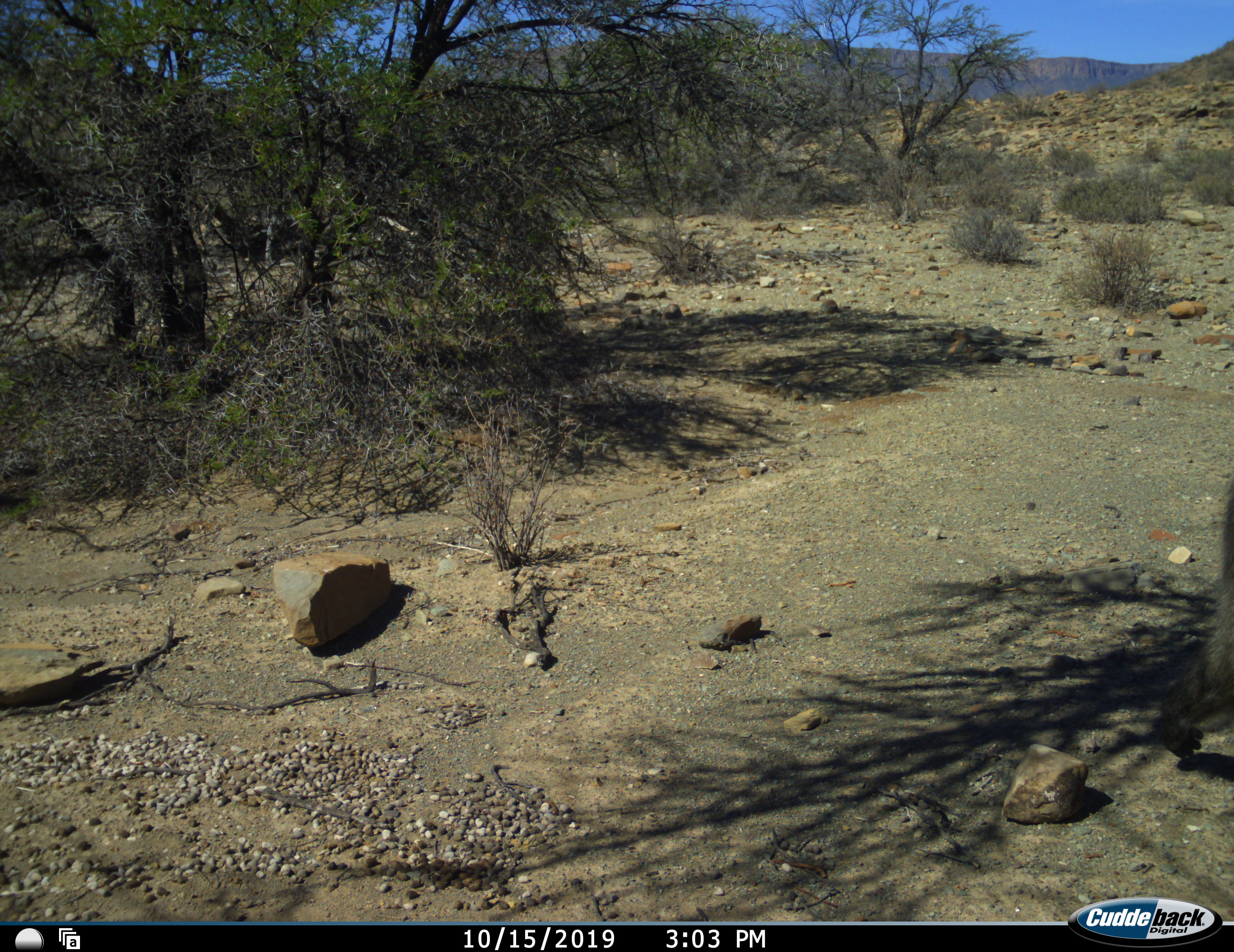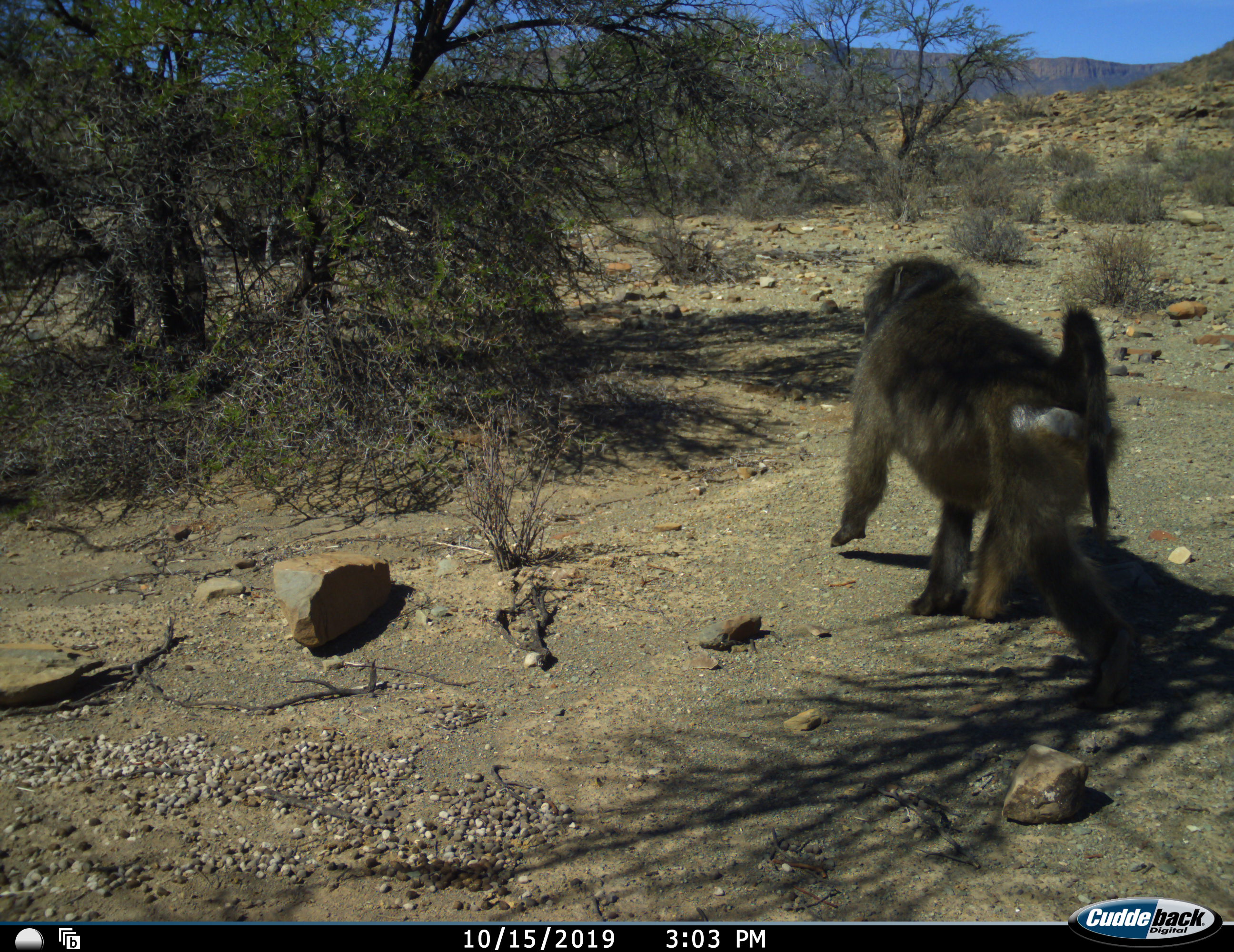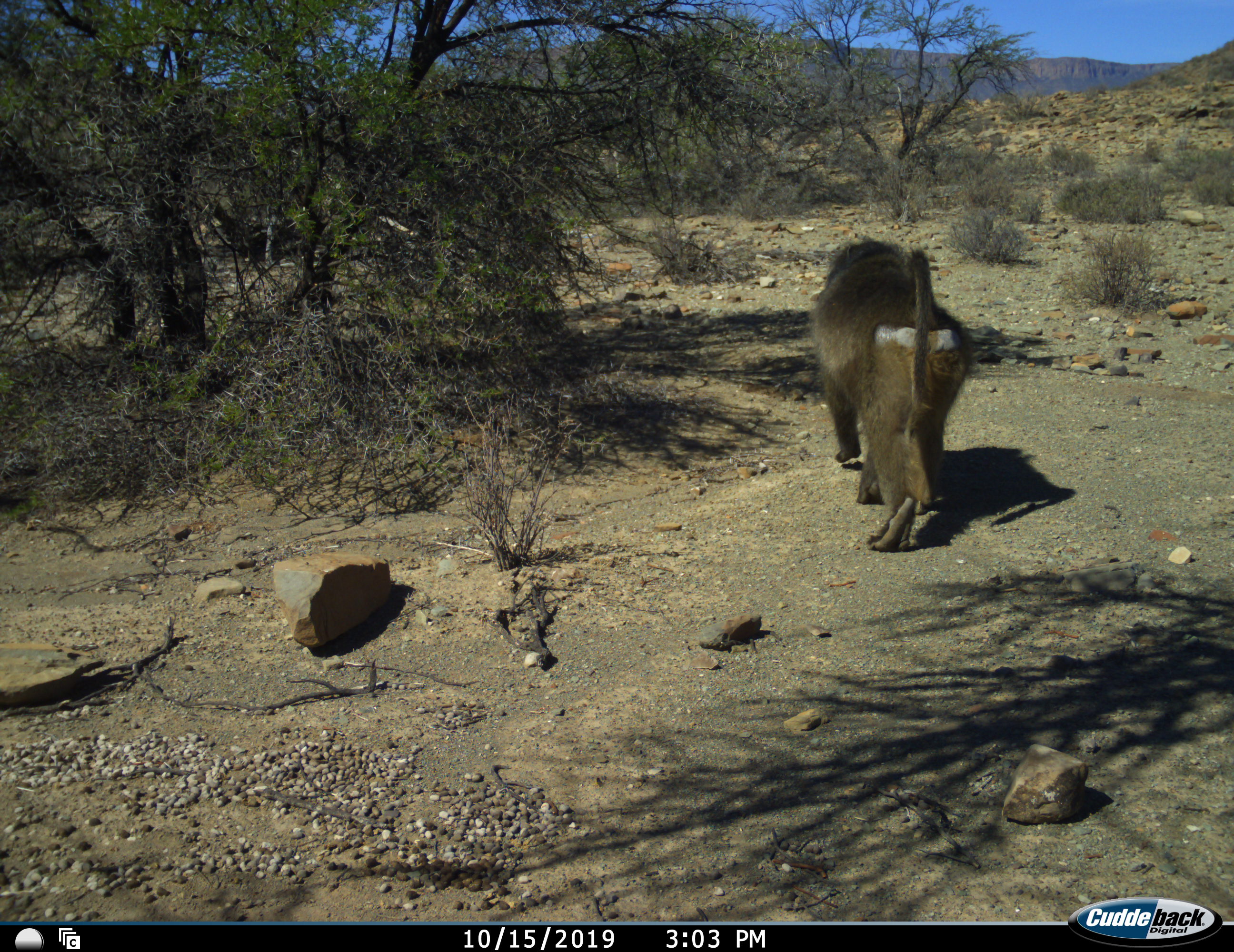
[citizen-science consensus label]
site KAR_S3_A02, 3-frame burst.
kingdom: Animalia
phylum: Chordata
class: Mammalia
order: Primates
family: Cercopithecidae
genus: Papio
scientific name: Papio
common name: baboon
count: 1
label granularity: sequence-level